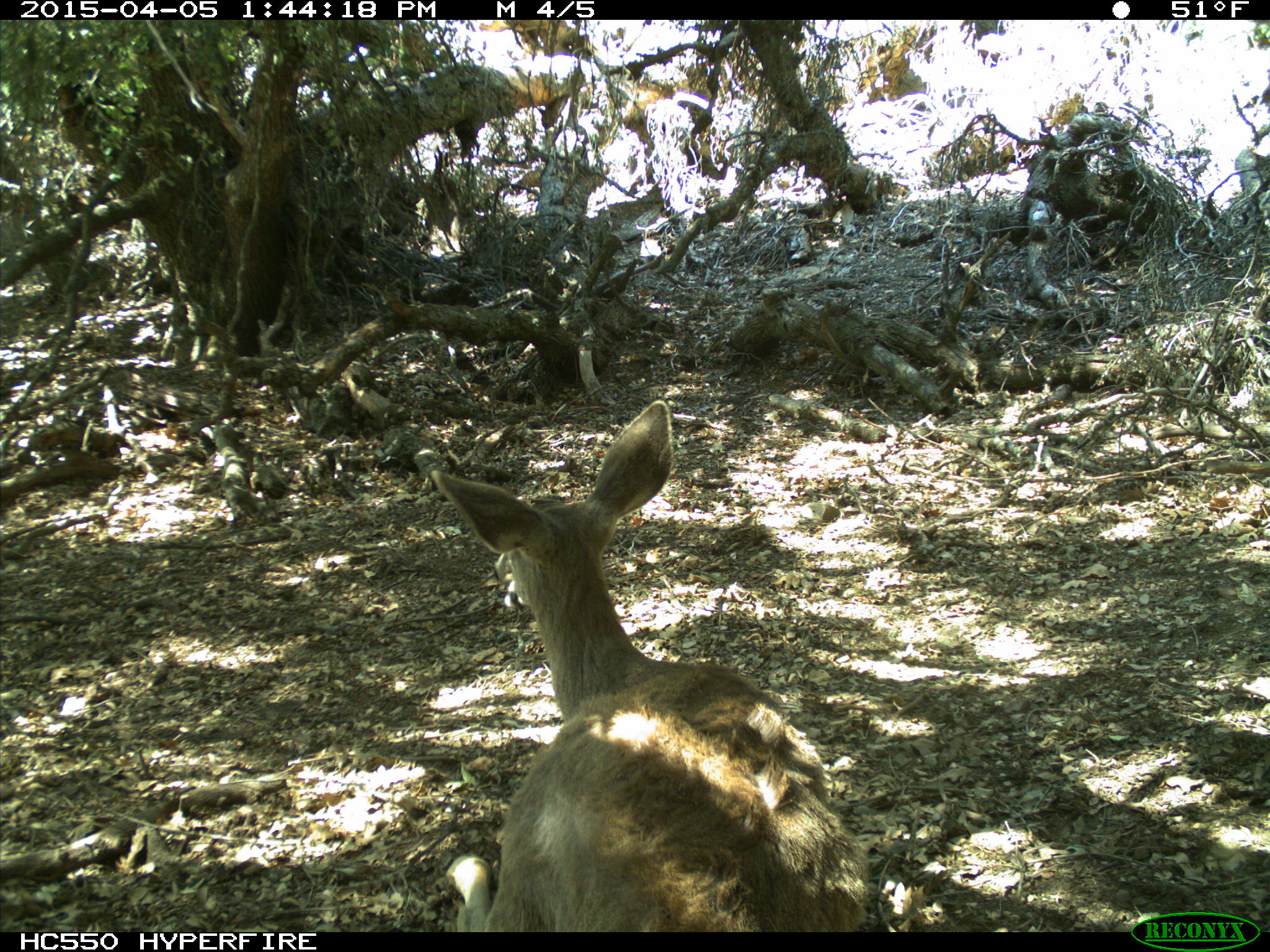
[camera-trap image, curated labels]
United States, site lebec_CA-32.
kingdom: Animalia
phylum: Chordata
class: Mammalia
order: Artiodactyla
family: Cervidae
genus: Odocoileus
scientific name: Odocoileus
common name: deer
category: unidentified deer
Unidentified deer (deer) (Odocoileus).